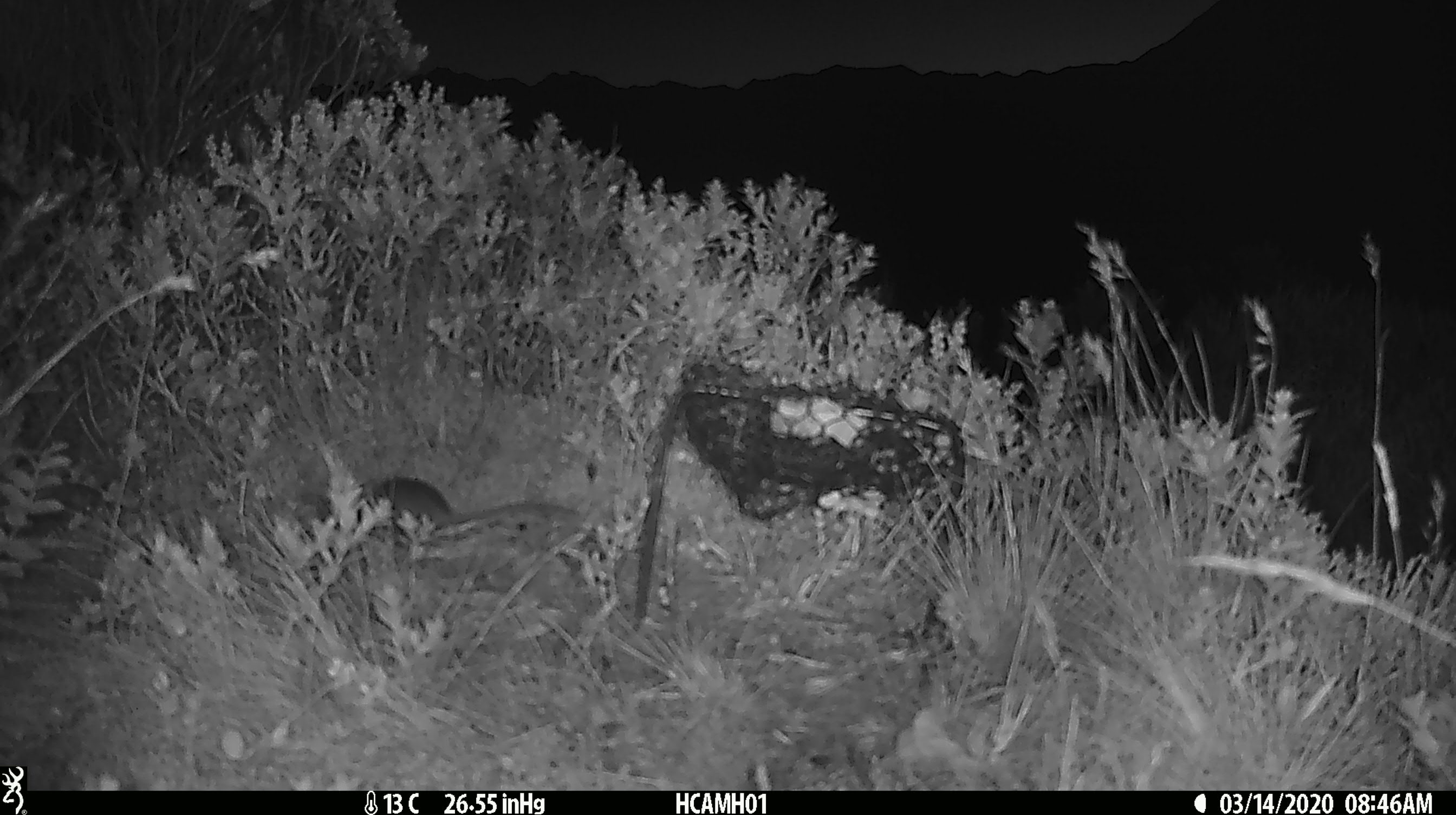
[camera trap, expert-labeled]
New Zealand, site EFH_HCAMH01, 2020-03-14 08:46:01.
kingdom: Animalia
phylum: Chordata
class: Mammalia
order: Rodentia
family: Muridae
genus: Mus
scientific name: Mus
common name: mouse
Mouse (Mus).